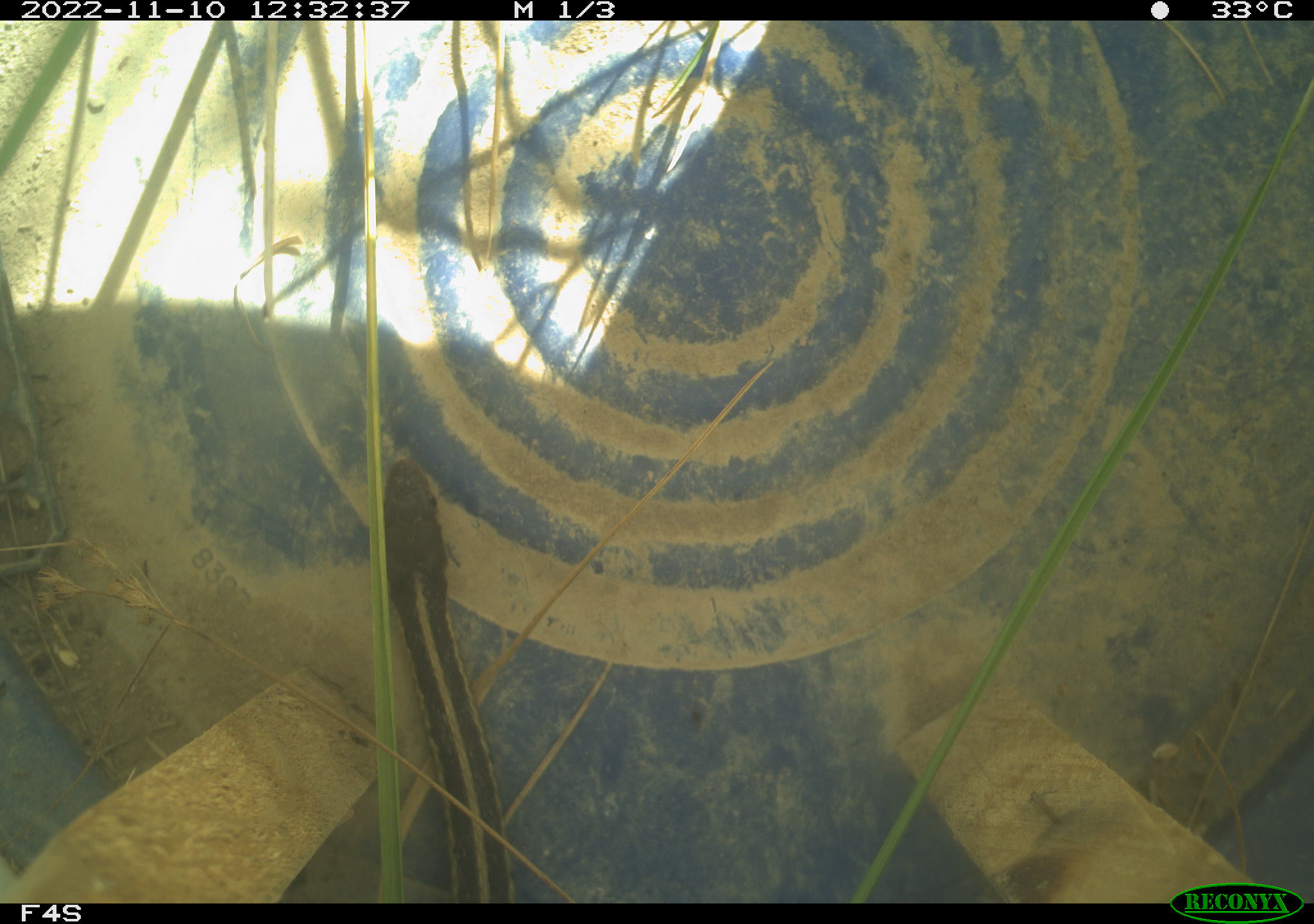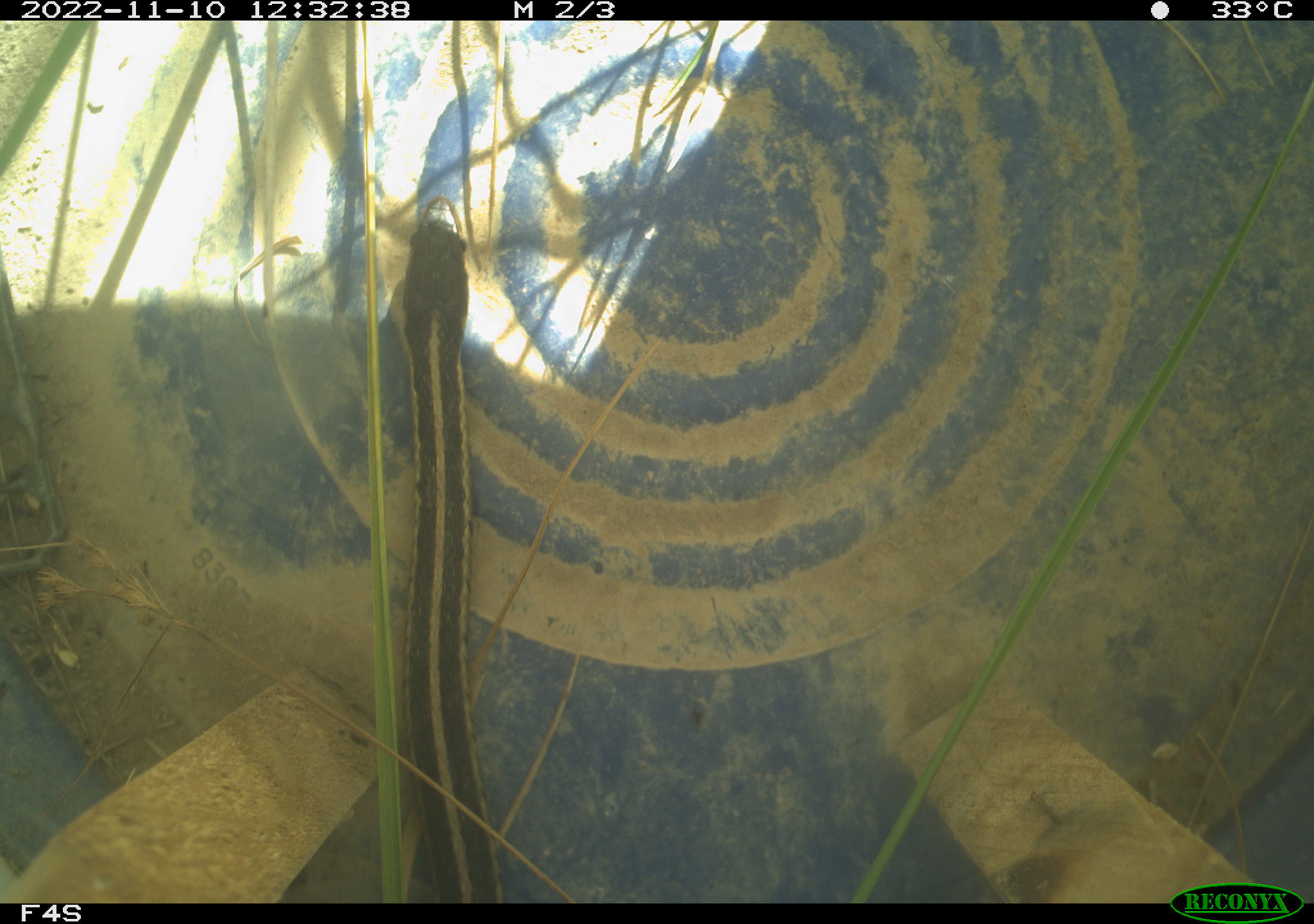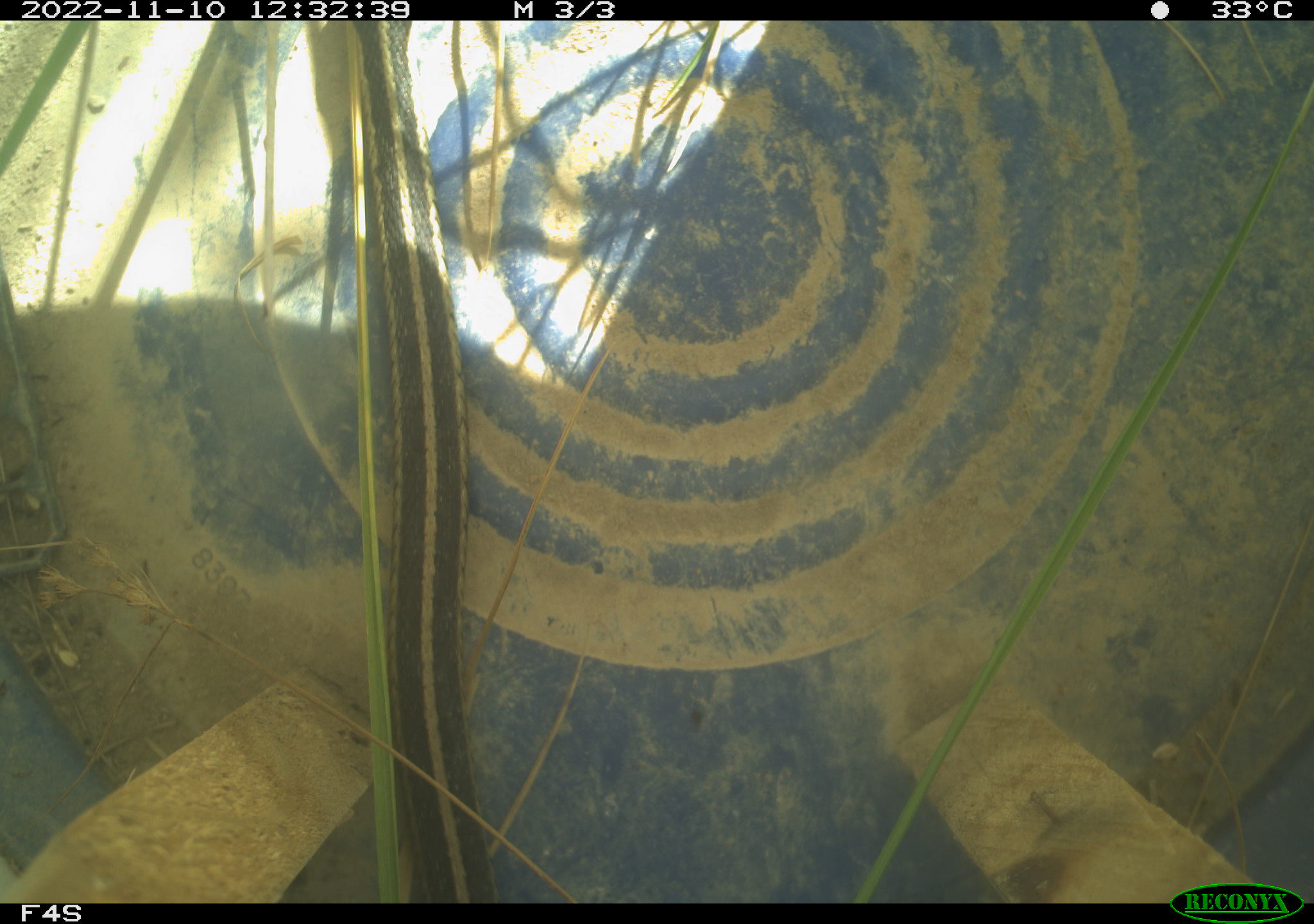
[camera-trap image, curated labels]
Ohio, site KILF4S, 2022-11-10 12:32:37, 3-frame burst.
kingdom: Animalia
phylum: Chordata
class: Reptilia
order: Squamata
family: Colubridae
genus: Thamnophis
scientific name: Thamnophis sirtalis sirtalis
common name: eastern gartersnake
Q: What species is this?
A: Eastern gartersnake (Thamnophis sirtalis sirtalis).